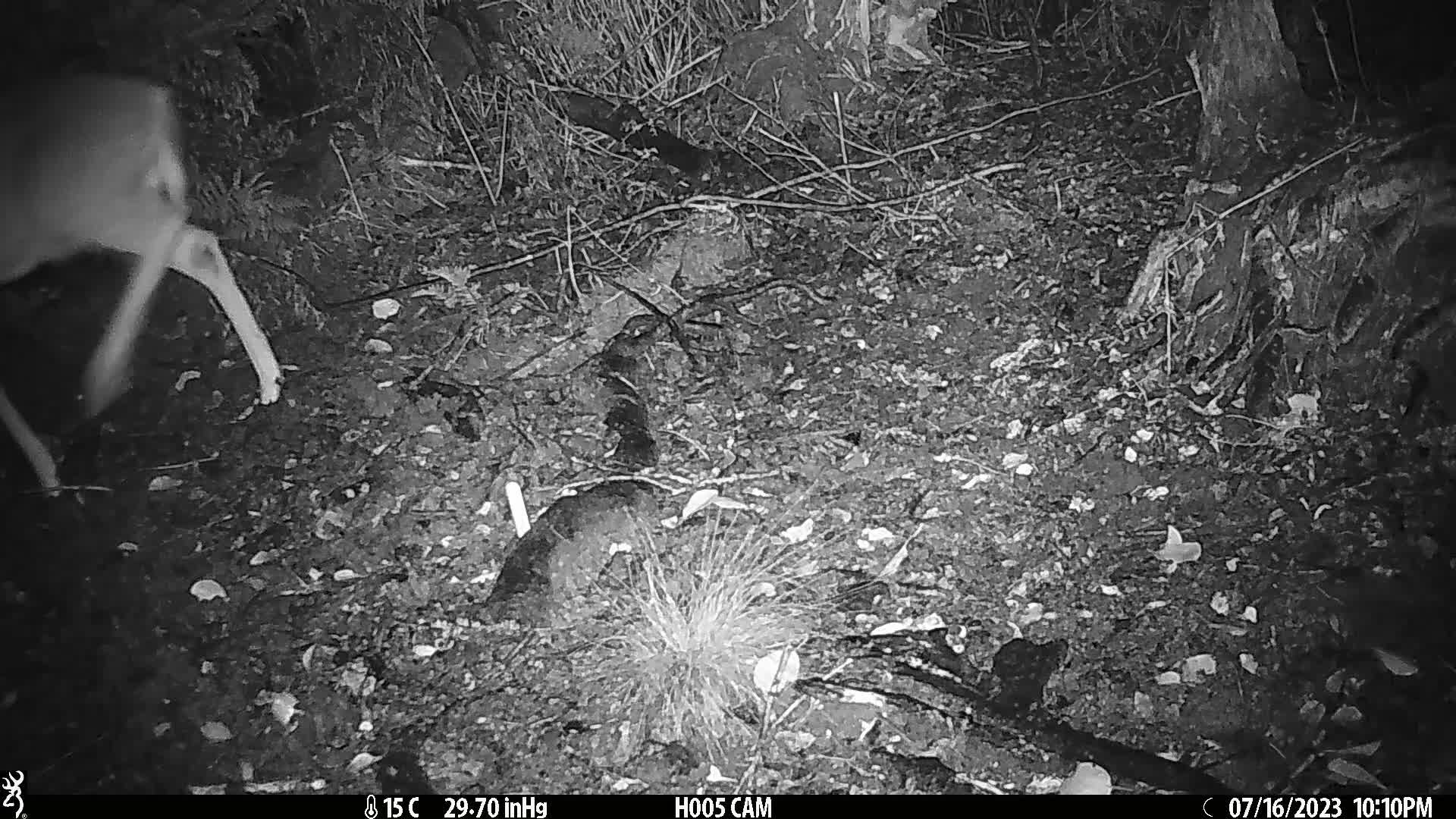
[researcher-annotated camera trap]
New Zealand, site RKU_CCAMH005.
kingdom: Animalia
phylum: Chordata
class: Mammalia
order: Artiodactyla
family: Cervidae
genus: Odocoileus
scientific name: Odocoileus virginianus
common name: white-tailed deer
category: white tailed deer